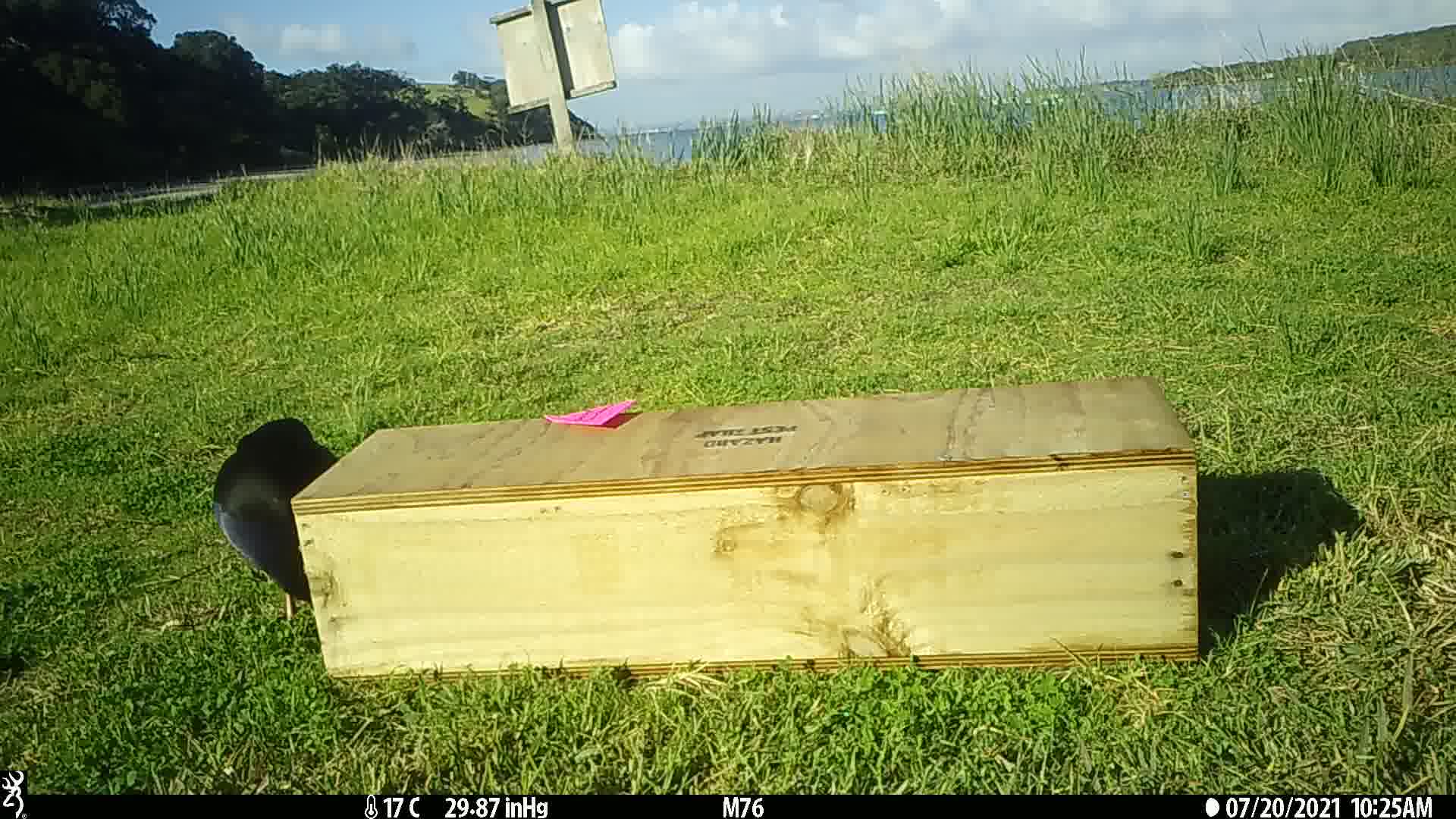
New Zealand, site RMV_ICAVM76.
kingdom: Animalia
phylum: Chordata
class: Aves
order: Gruiformes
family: Rallidae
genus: Porphyrio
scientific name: Porphyrio melanotus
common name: australasian swamphen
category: pukeko